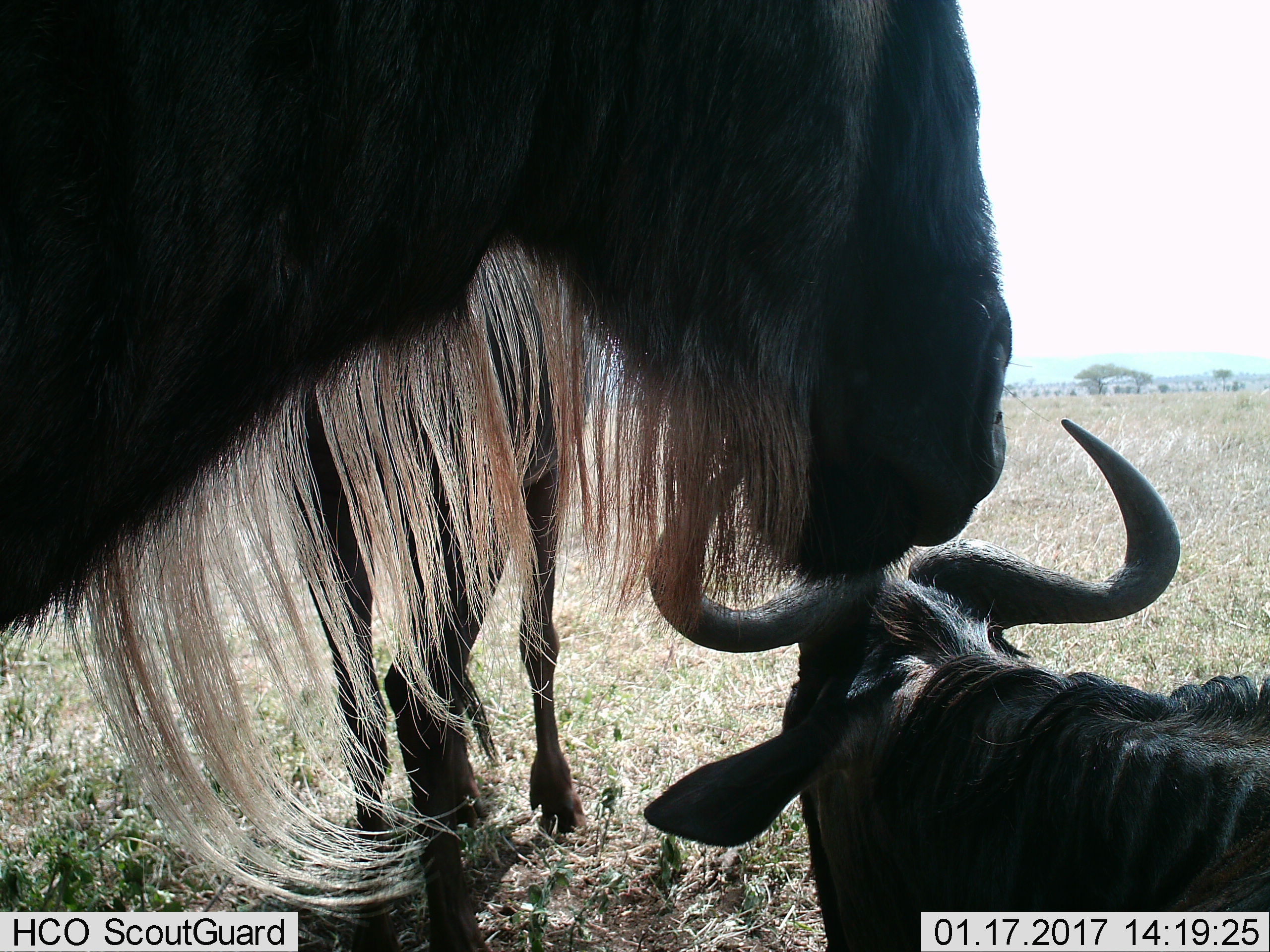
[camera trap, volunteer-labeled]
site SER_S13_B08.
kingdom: Animalia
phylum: Chordata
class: Mammalia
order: Artiodactyla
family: Bovidae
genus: Connochaetes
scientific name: Connochaetes taurinus taurinus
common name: blue wildebeest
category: wildebeestblue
Wildebeestblue (blue wildebeest) (Connochaetes taurinus taurinus), count 3. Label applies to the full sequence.